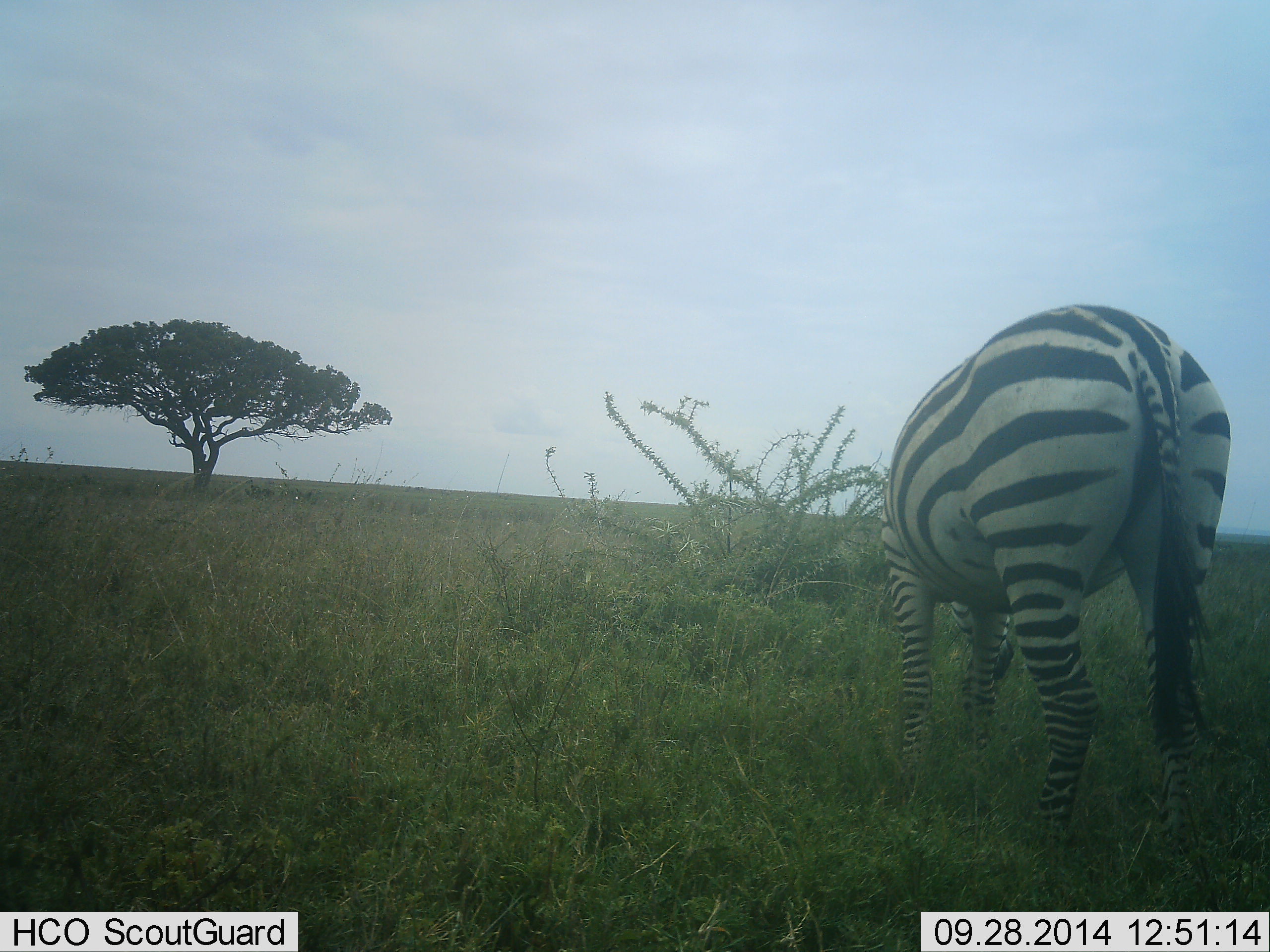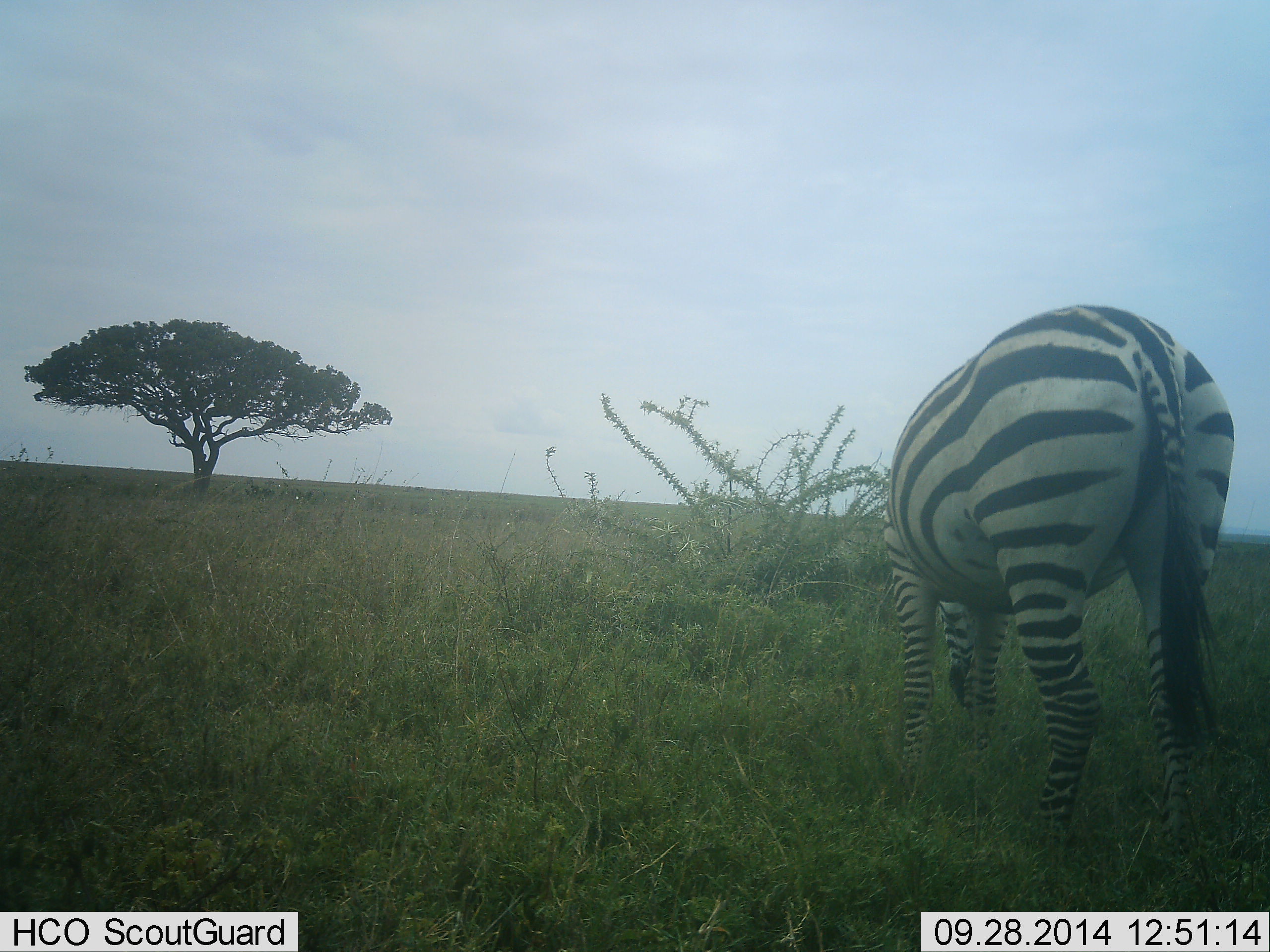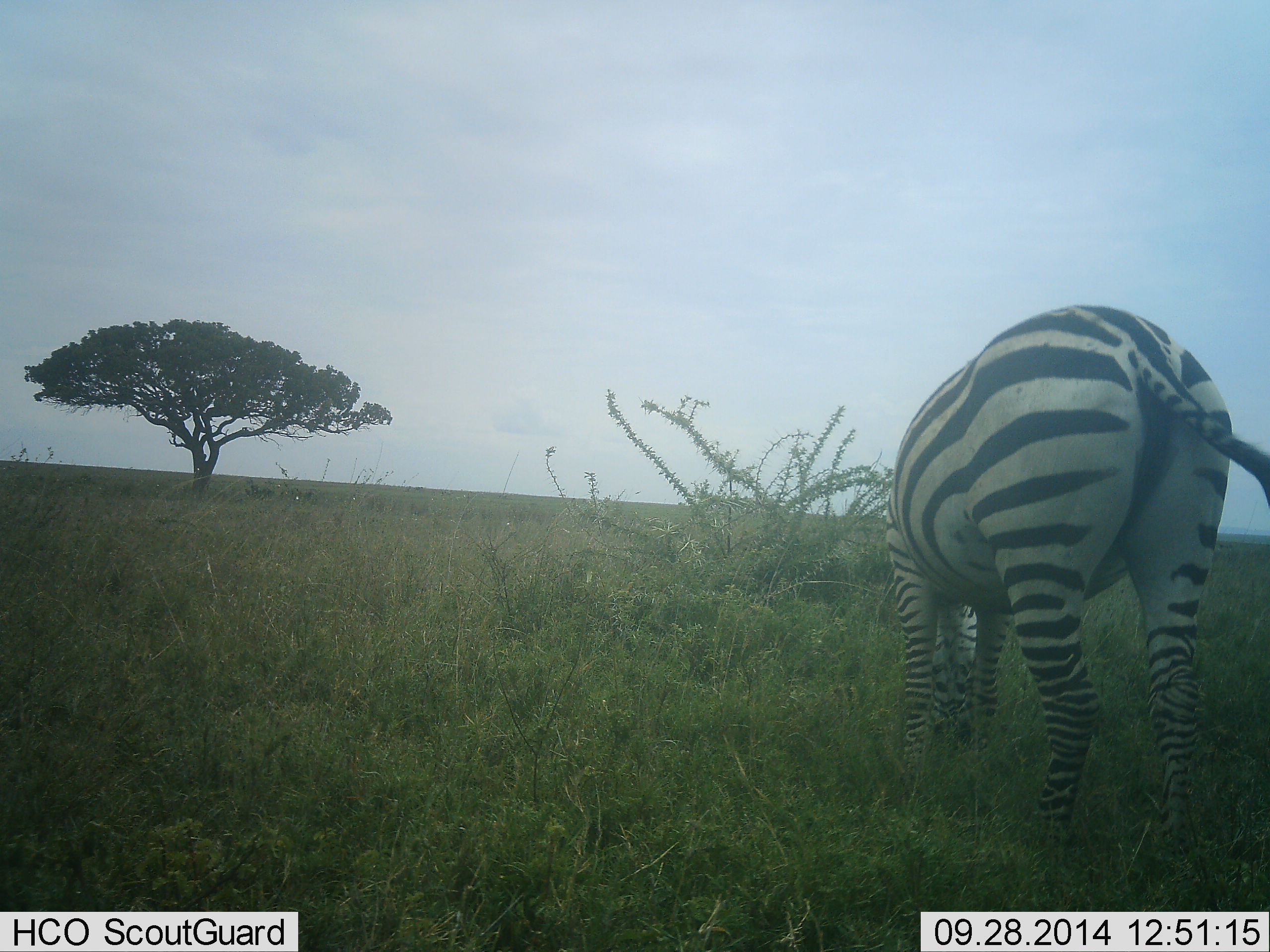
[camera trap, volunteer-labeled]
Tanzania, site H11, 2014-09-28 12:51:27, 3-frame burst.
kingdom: Animalia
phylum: Chordata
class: Mammalia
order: Perissodactyla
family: Equidae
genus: Equus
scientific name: Equus quagga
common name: plains zebra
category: zebra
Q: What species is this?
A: Zebra (plains zebra) (Equus quagga).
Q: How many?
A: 1.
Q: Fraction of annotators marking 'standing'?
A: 10%.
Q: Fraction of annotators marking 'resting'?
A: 0%.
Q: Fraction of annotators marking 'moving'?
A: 0%.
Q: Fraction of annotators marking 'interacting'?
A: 0%.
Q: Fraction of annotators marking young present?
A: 0%.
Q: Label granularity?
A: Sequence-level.